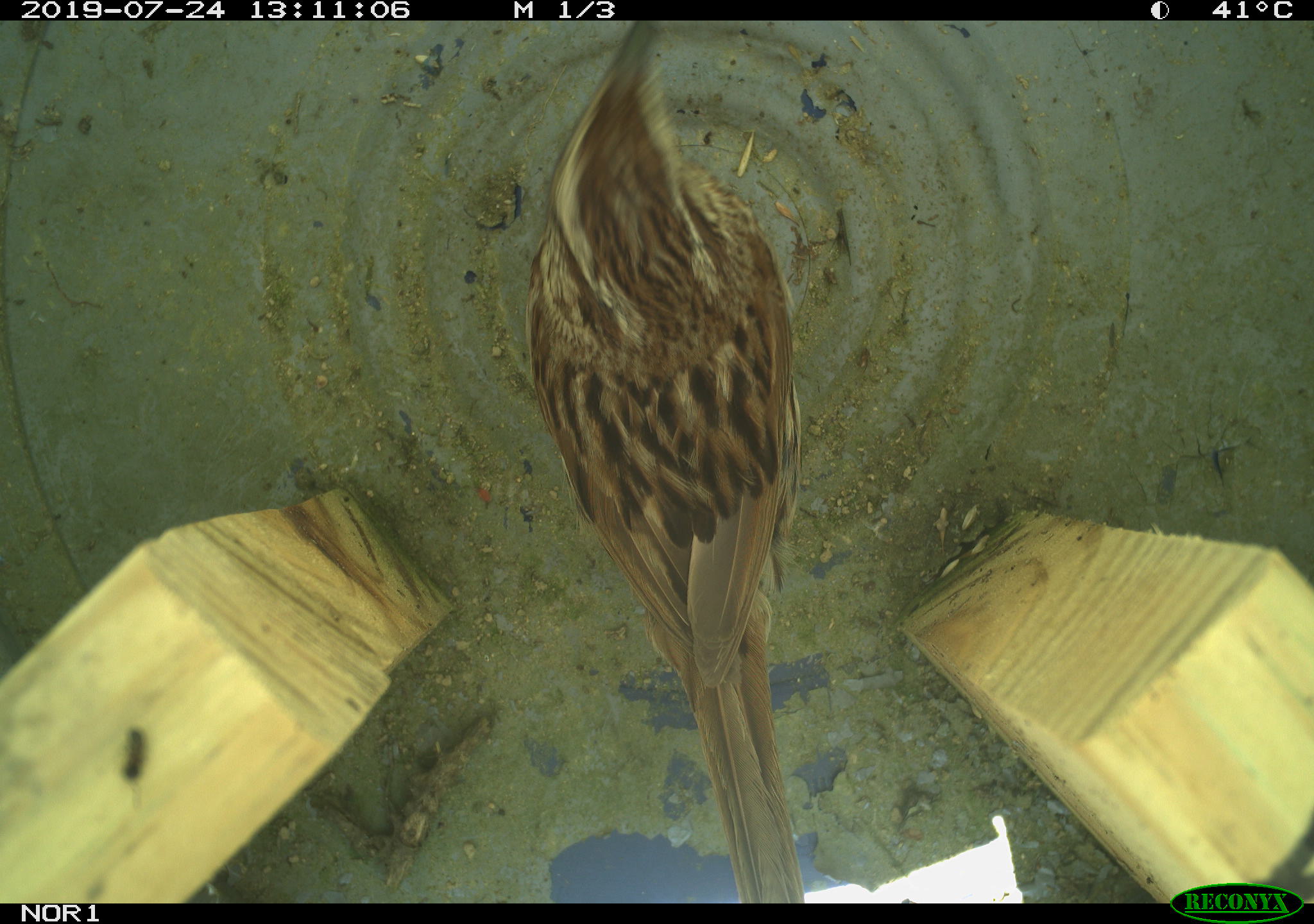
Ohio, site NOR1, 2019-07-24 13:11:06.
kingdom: Animalia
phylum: Chordata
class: Aves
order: Passeriformes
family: Passerellidae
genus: Melospiza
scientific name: Melospiza melodia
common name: song sparrow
Song sparrow (Melospiza melodia).